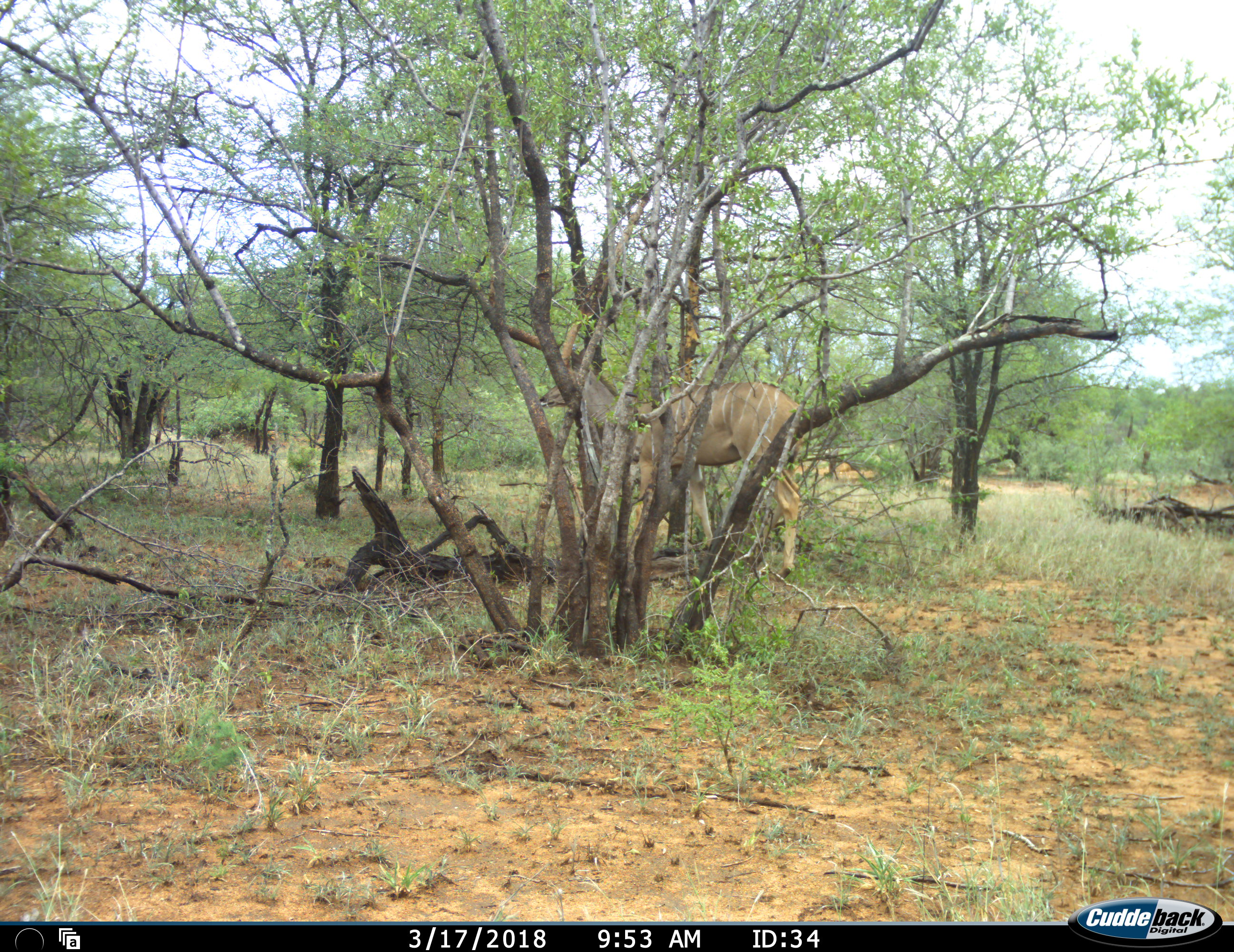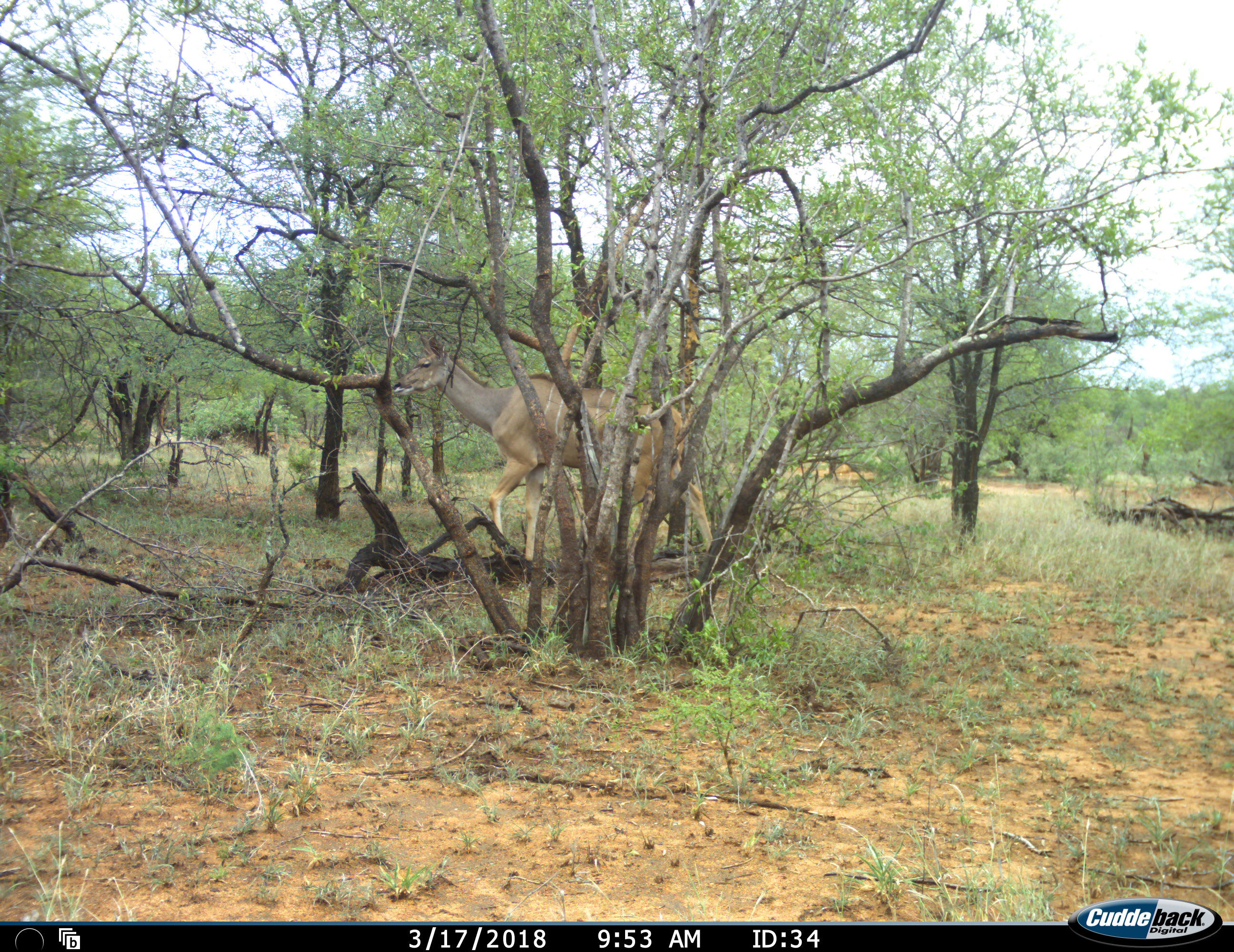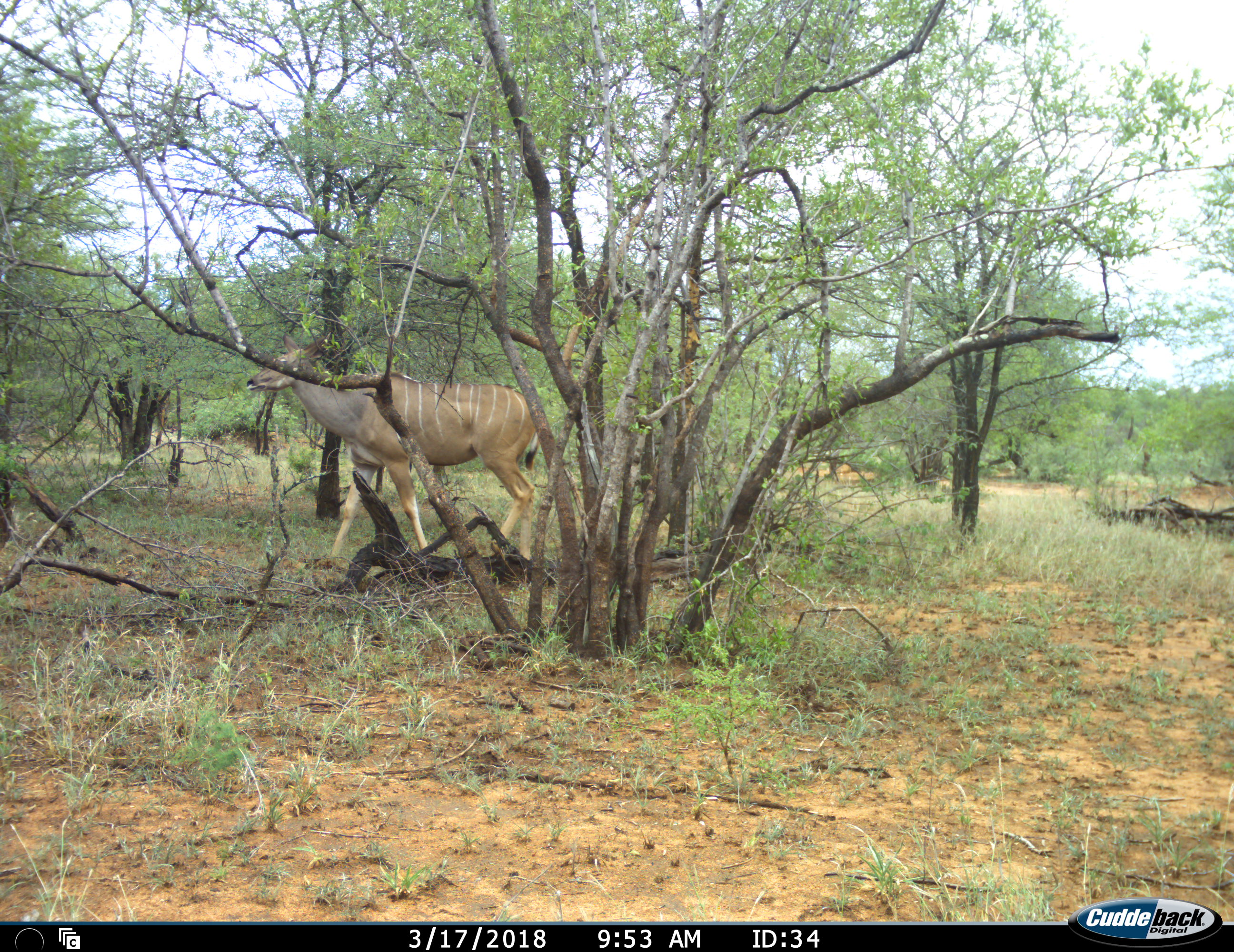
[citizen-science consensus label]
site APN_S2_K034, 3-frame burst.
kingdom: Animalia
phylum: Chordata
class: Mammalia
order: Artiodactyla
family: Bovidae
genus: Tragelaphus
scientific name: Tragelaphus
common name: kudu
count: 1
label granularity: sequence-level